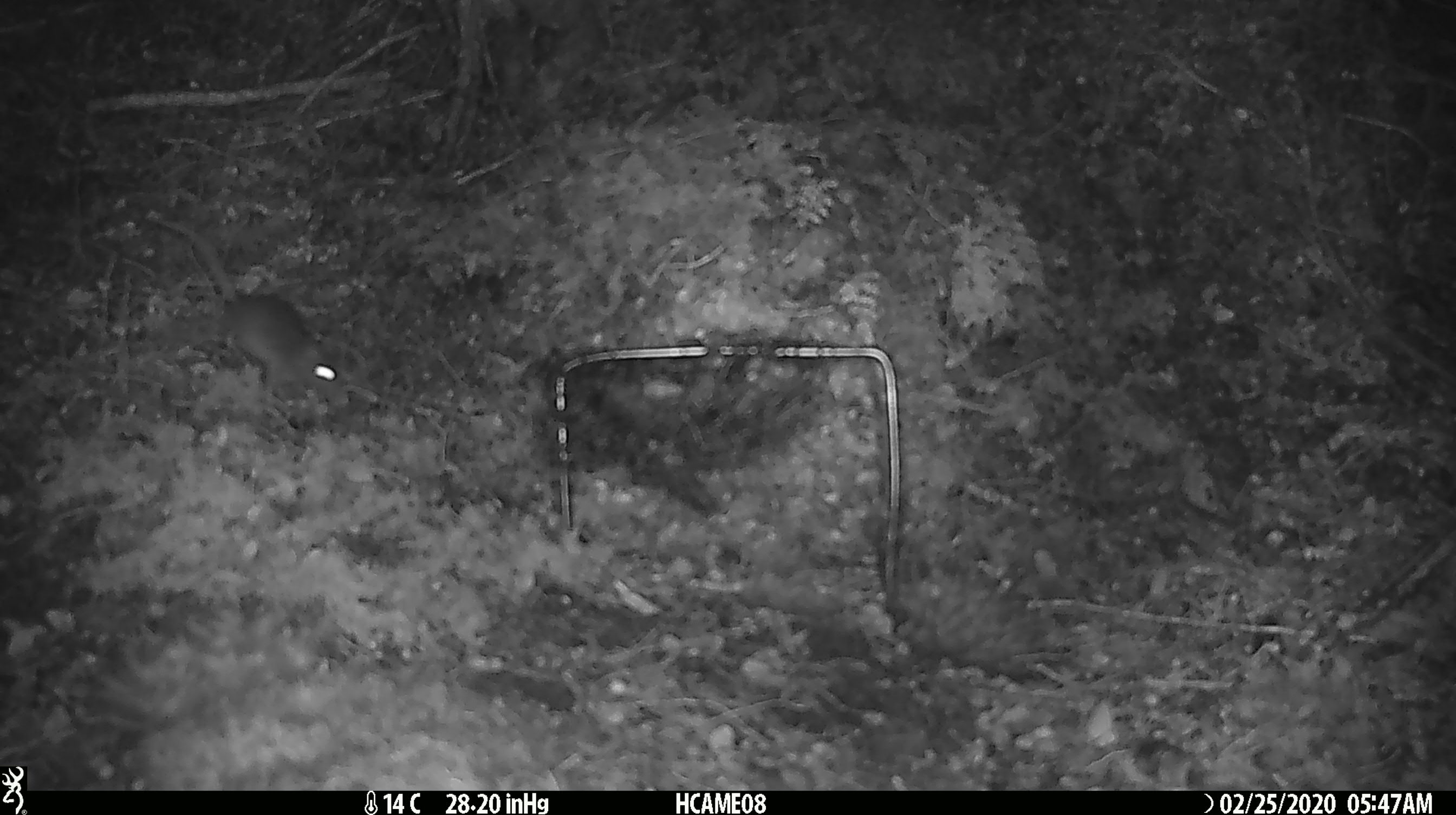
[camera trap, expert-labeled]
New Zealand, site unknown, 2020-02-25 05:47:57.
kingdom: Animalia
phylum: Chordata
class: Mammalia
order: Rodentia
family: Muridae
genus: Mus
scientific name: Mus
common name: mouse